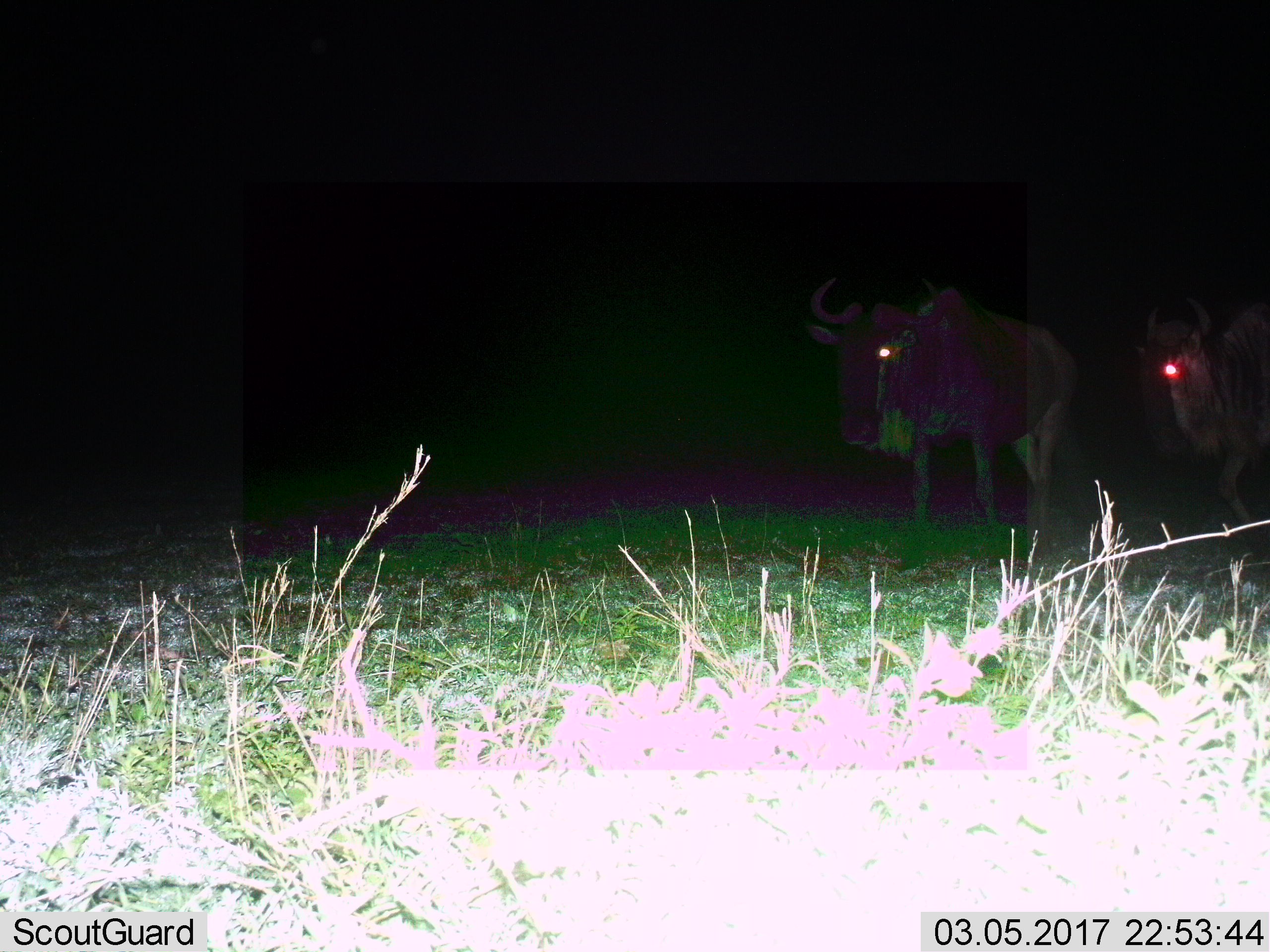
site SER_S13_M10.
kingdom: Animalia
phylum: Chordata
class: Mammalia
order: Artiodactyla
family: Bovidae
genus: Connochaetes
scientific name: Connochaetes taurinus taurinus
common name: blue wildebeest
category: wildebeestblue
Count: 2.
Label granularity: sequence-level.